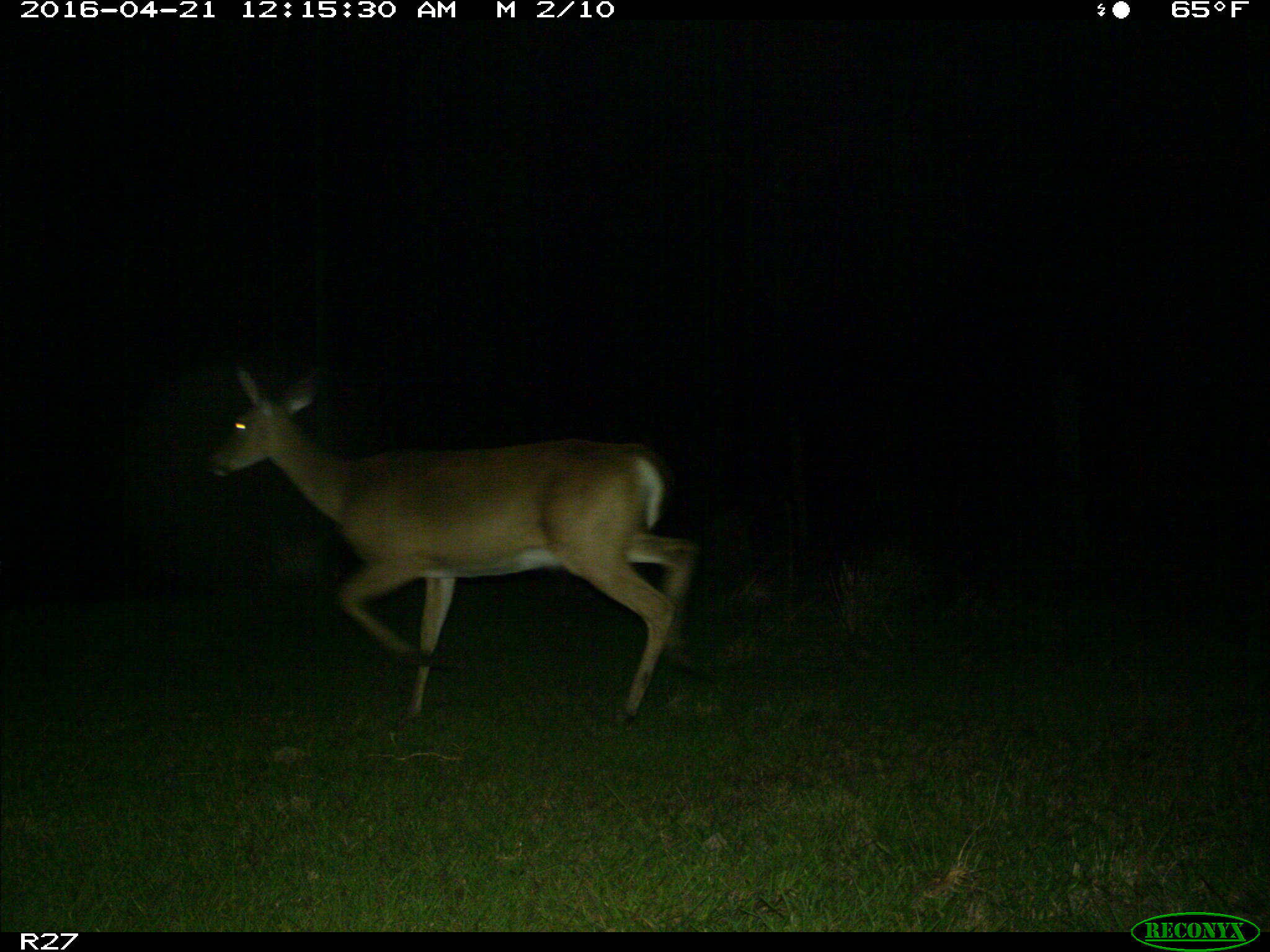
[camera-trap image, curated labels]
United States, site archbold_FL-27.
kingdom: Animalia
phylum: Chordata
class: Mammalia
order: Artiodactyla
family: Cervidae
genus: Odocoileus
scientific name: Odocoileus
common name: deer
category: unidentified deer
Unidentified deer (deer) (Odocoileus).